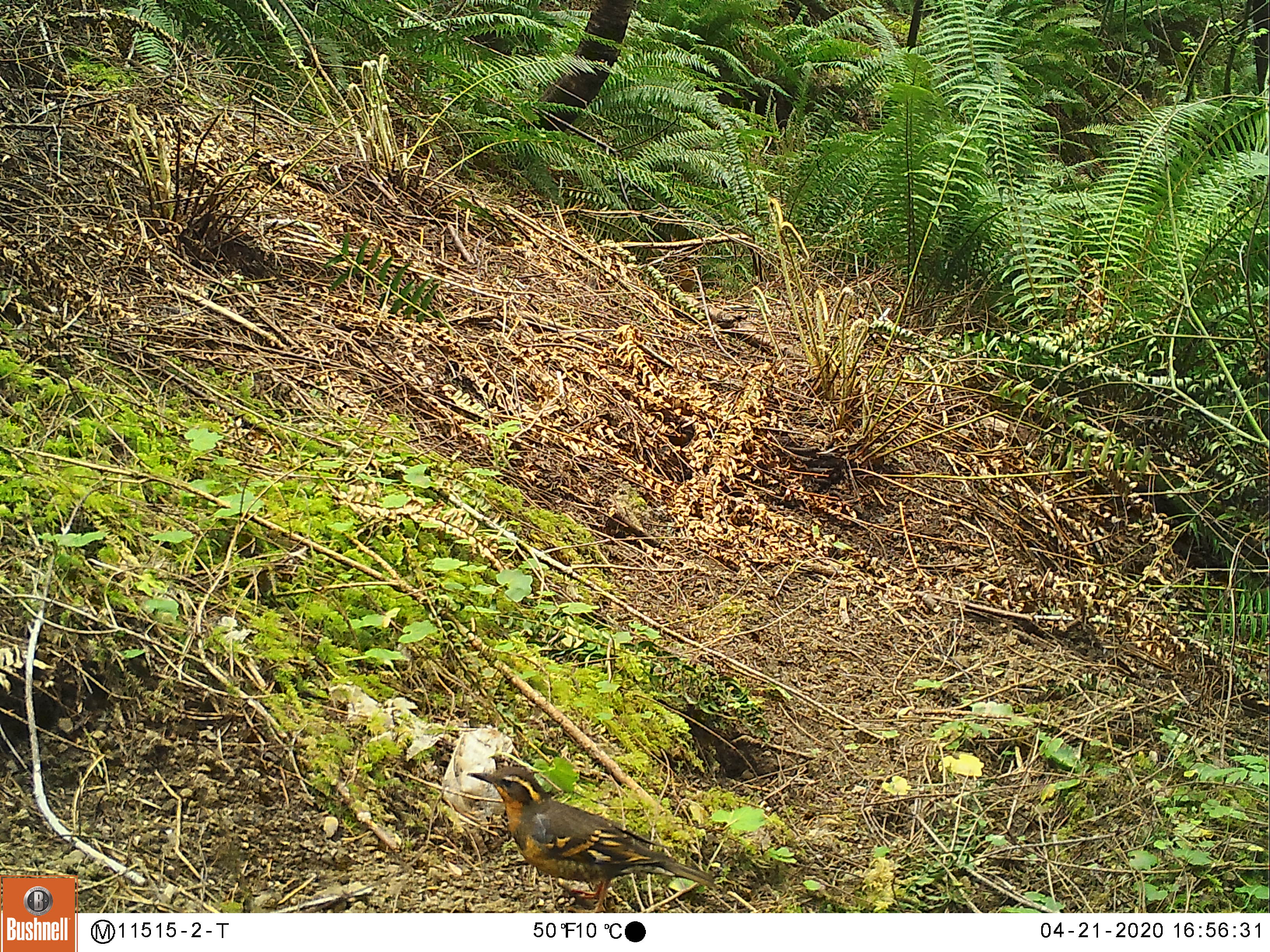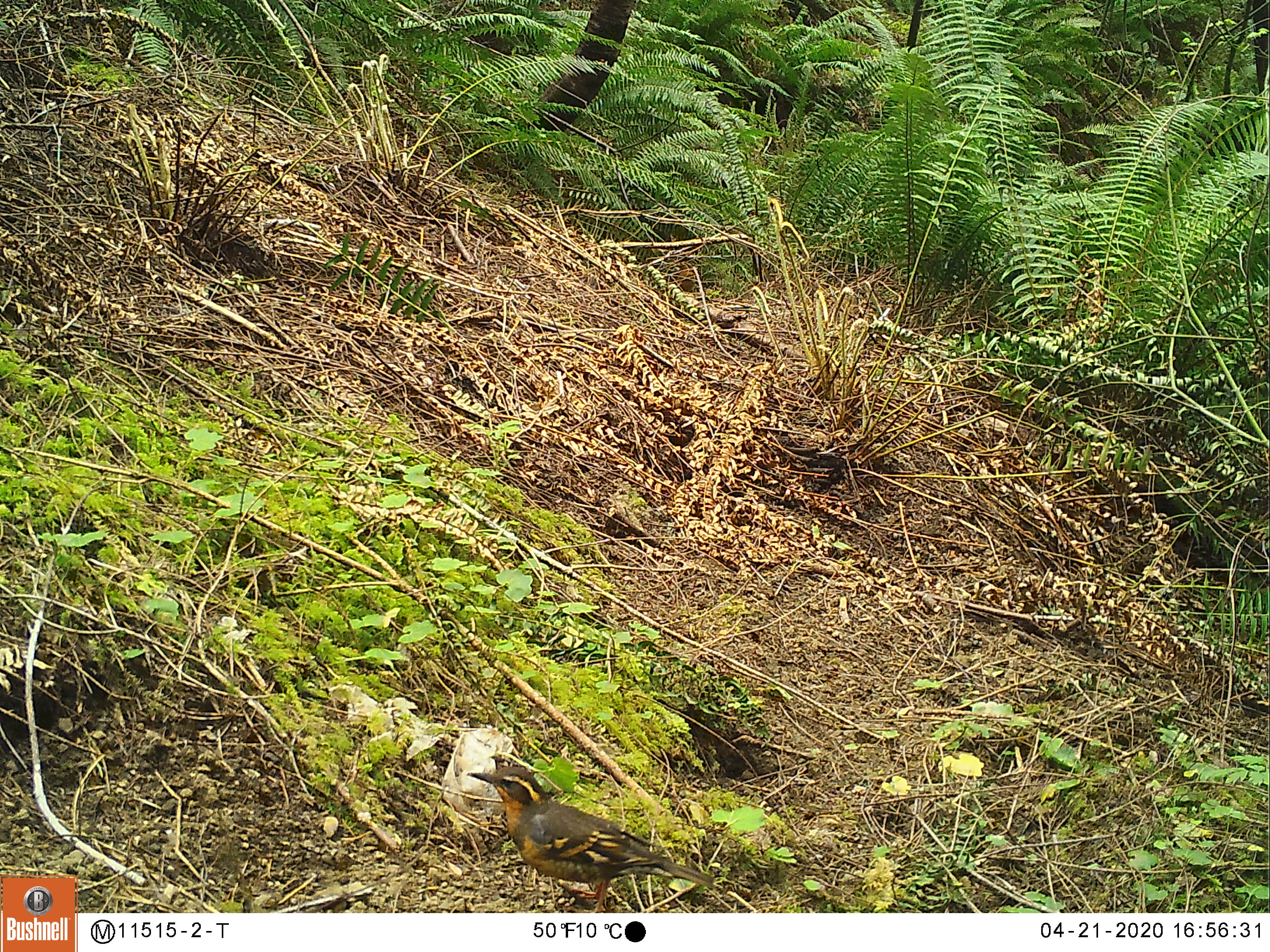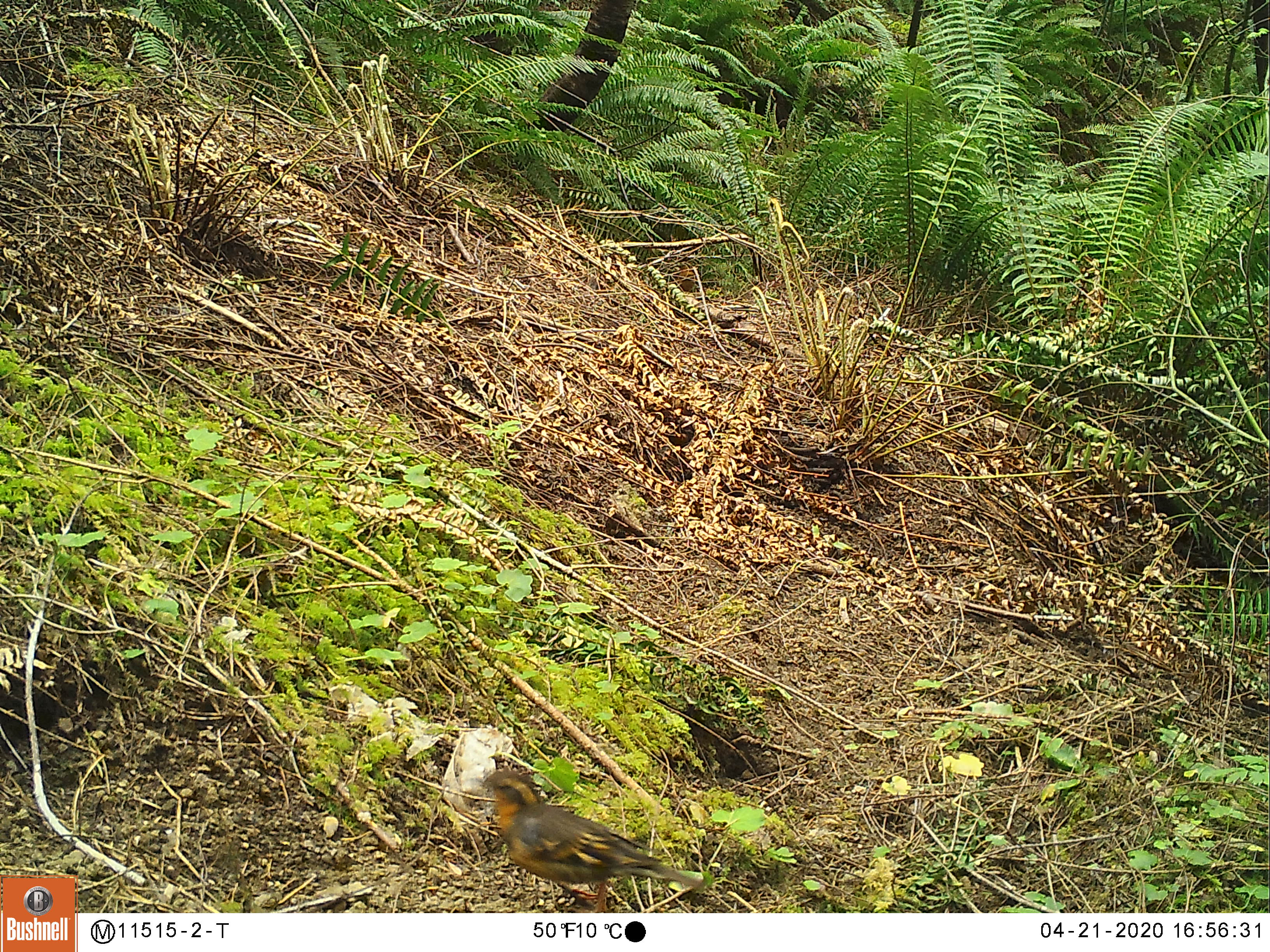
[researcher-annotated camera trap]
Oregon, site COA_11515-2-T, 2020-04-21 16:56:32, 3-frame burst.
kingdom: Animalia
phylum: Chordata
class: Aves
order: Passeriformes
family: Turdidae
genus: Ixoreus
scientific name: Ixoreus naevius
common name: varied thrush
Varied thrush (Ixoreus naevius).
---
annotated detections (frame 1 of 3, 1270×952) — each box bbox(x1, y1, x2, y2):
varied thrush: bbox(462, 764, 718, 905)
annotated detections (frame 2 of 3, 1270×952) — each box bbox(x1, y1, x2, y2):
varied thrush: bbox(471, 768, 714, 904)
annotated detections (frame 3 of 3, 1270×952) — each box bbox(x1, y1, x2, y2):
varied thrush: bbox(471, 768, 705, 906)